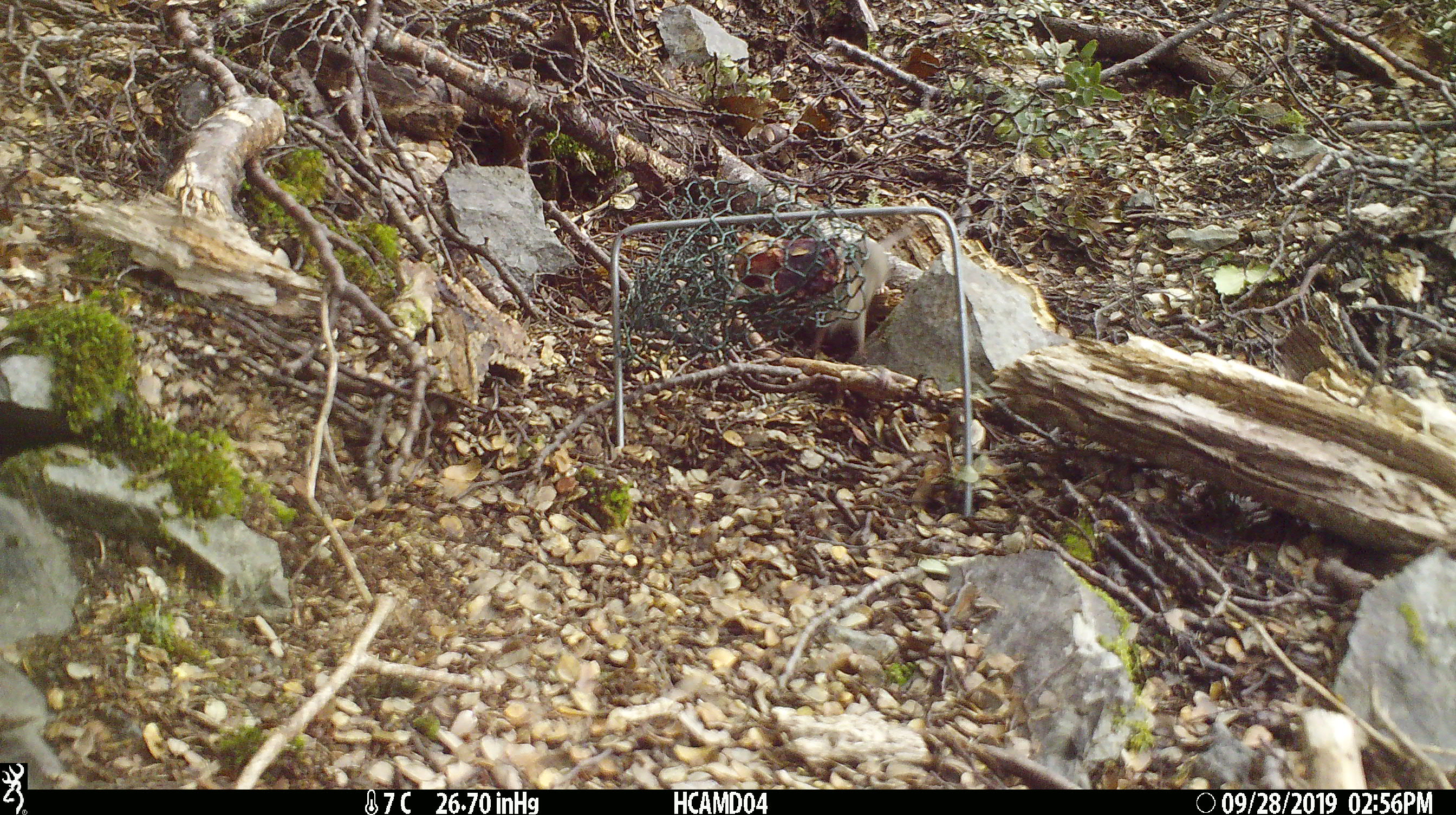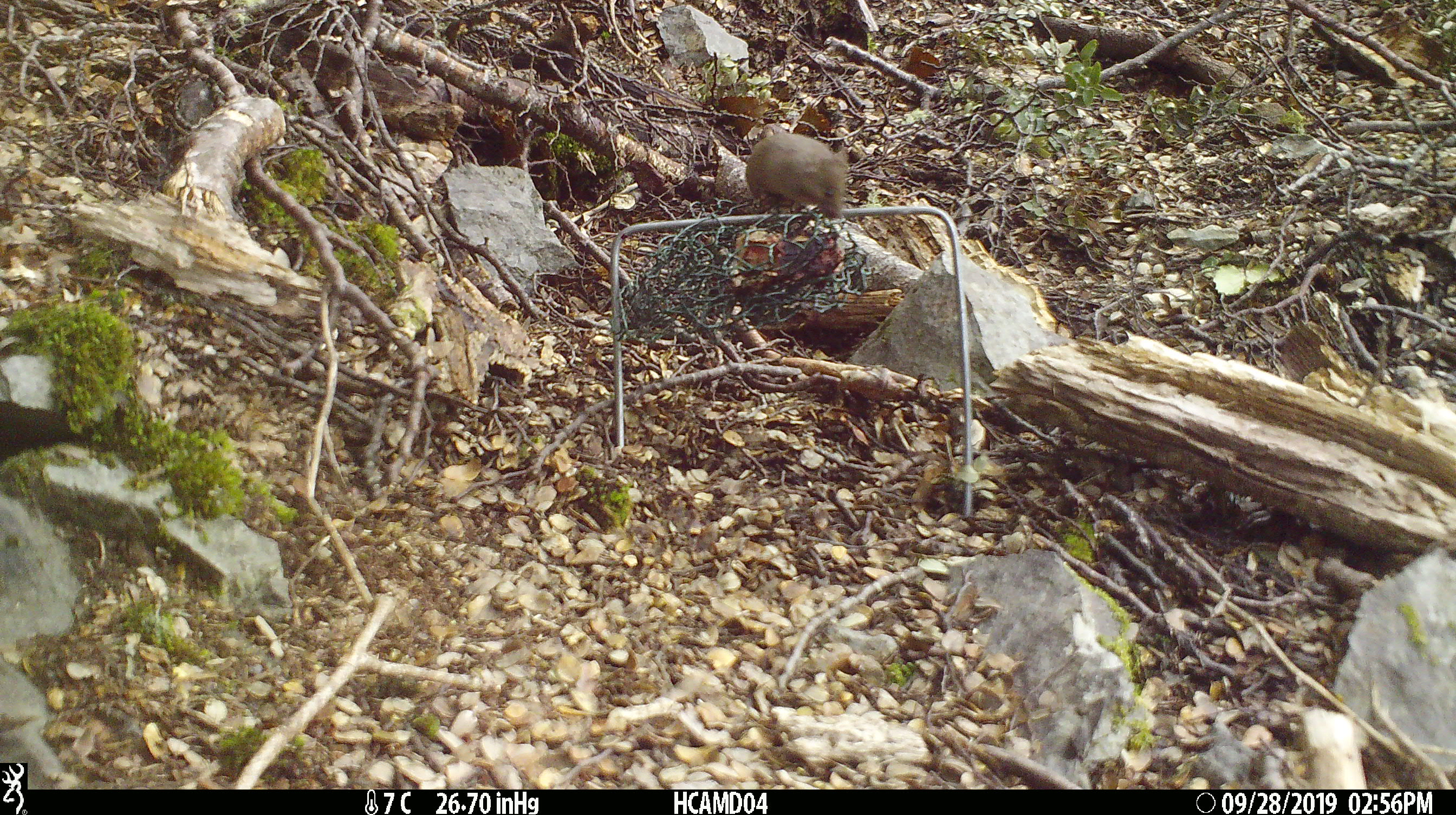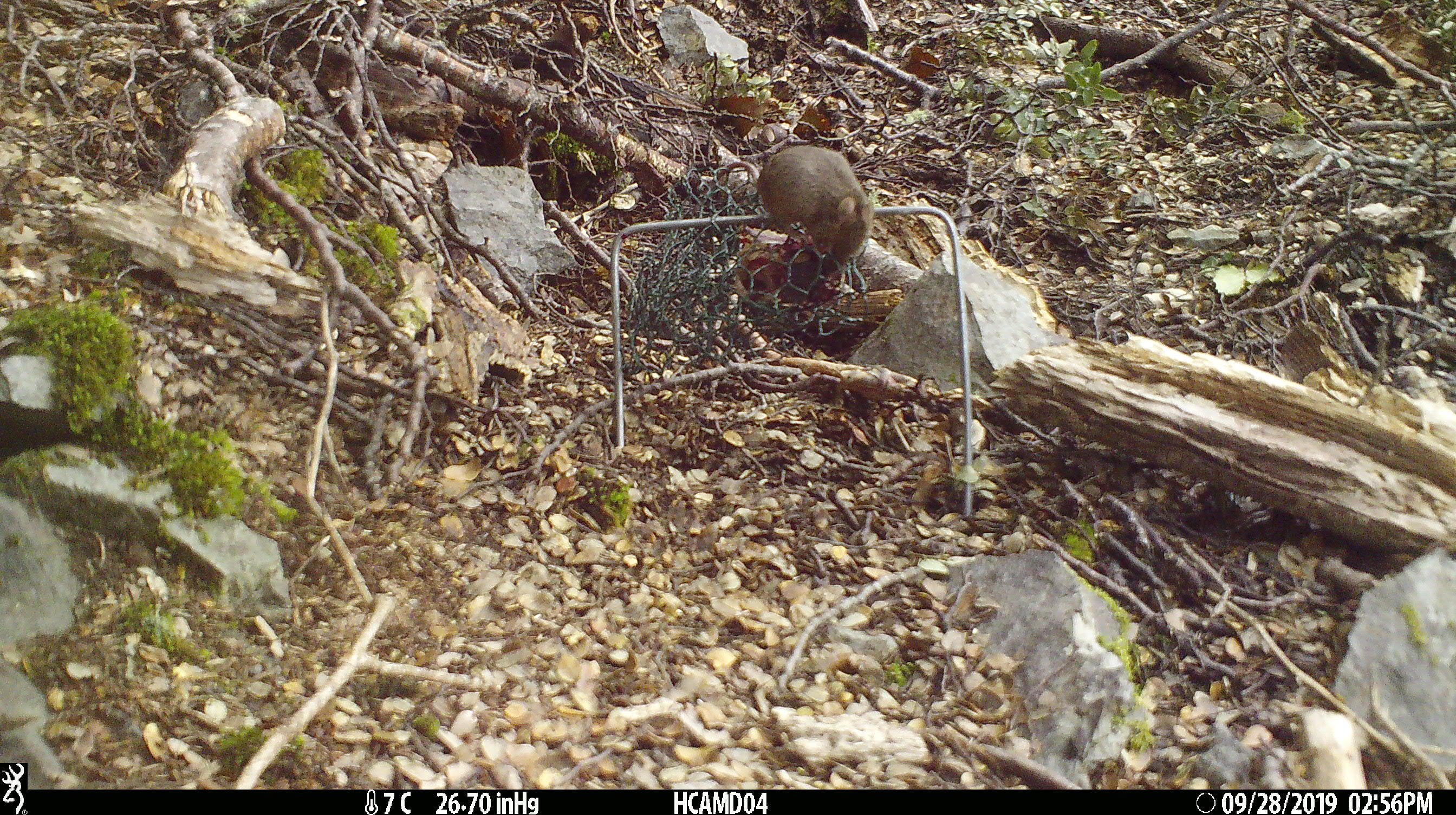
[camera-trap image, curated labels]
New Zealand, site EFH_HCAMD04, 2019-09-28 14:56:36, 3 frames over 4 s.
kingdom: Animalia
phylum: Chordata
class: Mammalia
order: Rodentia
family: Muridae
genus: Mus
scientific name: Mus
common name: mouse